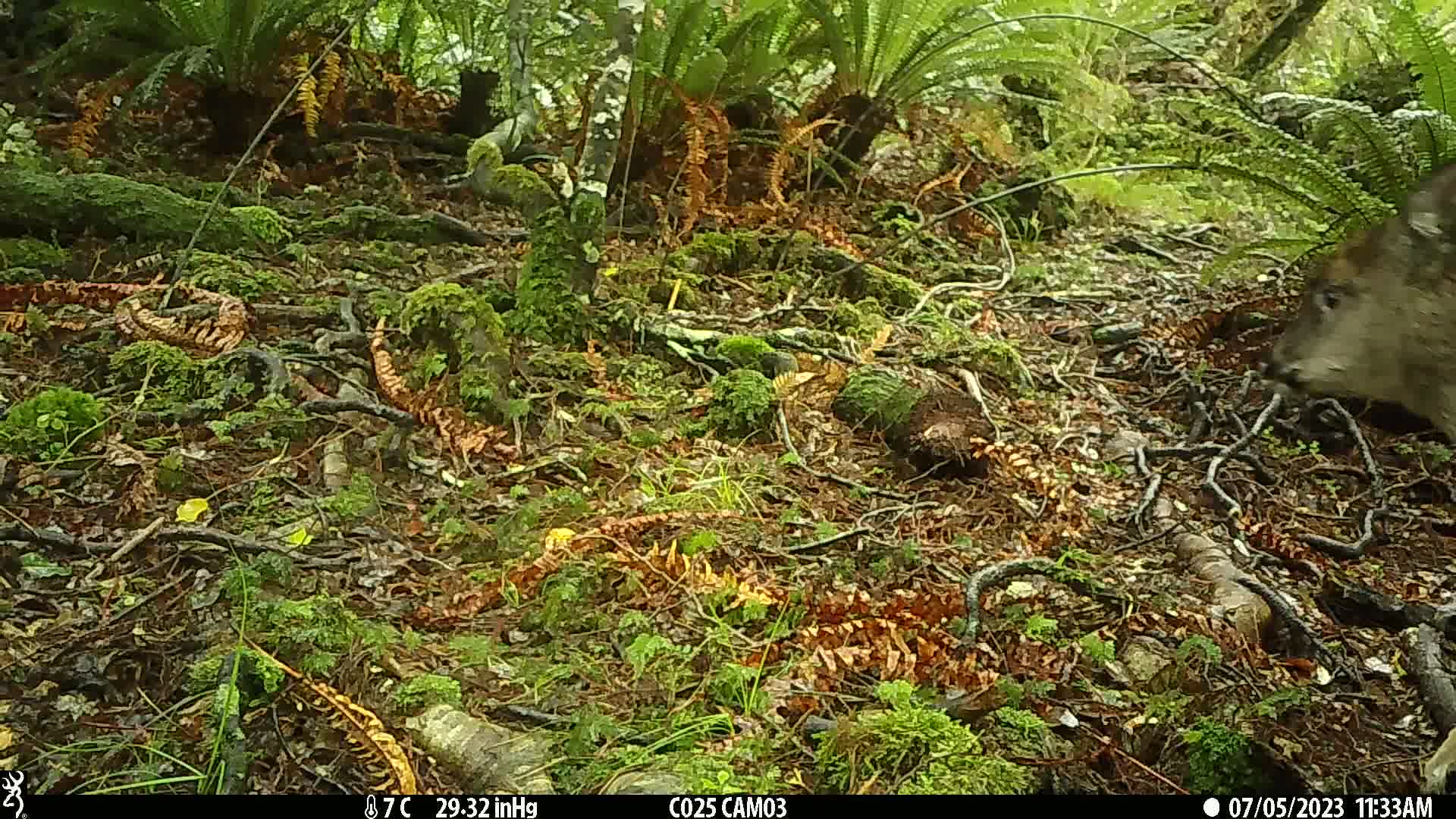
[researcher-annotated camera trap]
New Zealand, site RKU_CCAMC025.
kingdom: Animalia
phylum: Chordata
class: Mammalia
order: Artiodactyla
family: Cervidae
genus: Odocoileus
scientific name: Odocoileus virginianus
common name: white-tailed deer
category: white tailed deer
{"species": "white tailed deer (white-tailed deer) (Odocoileus virginianus)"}